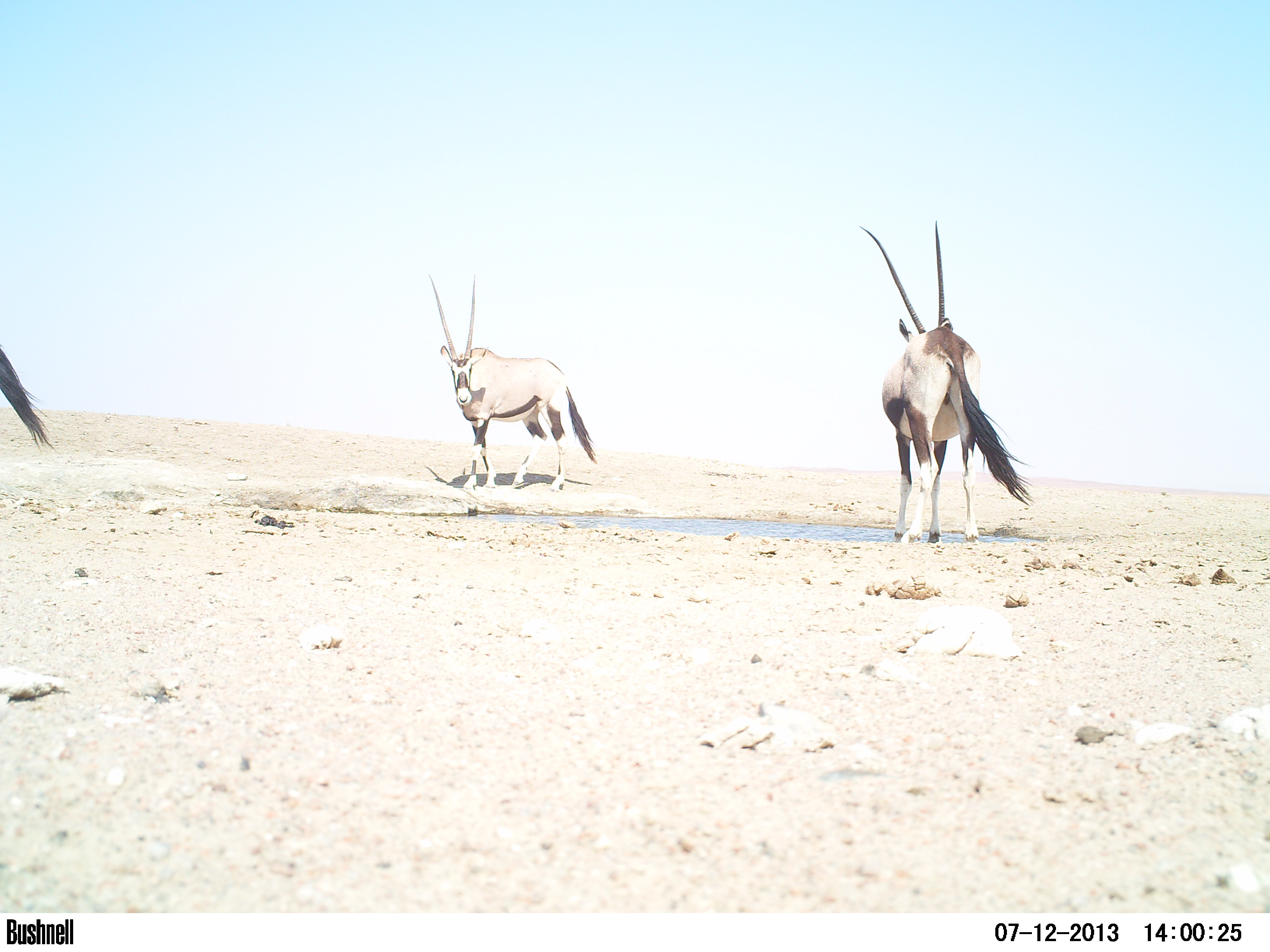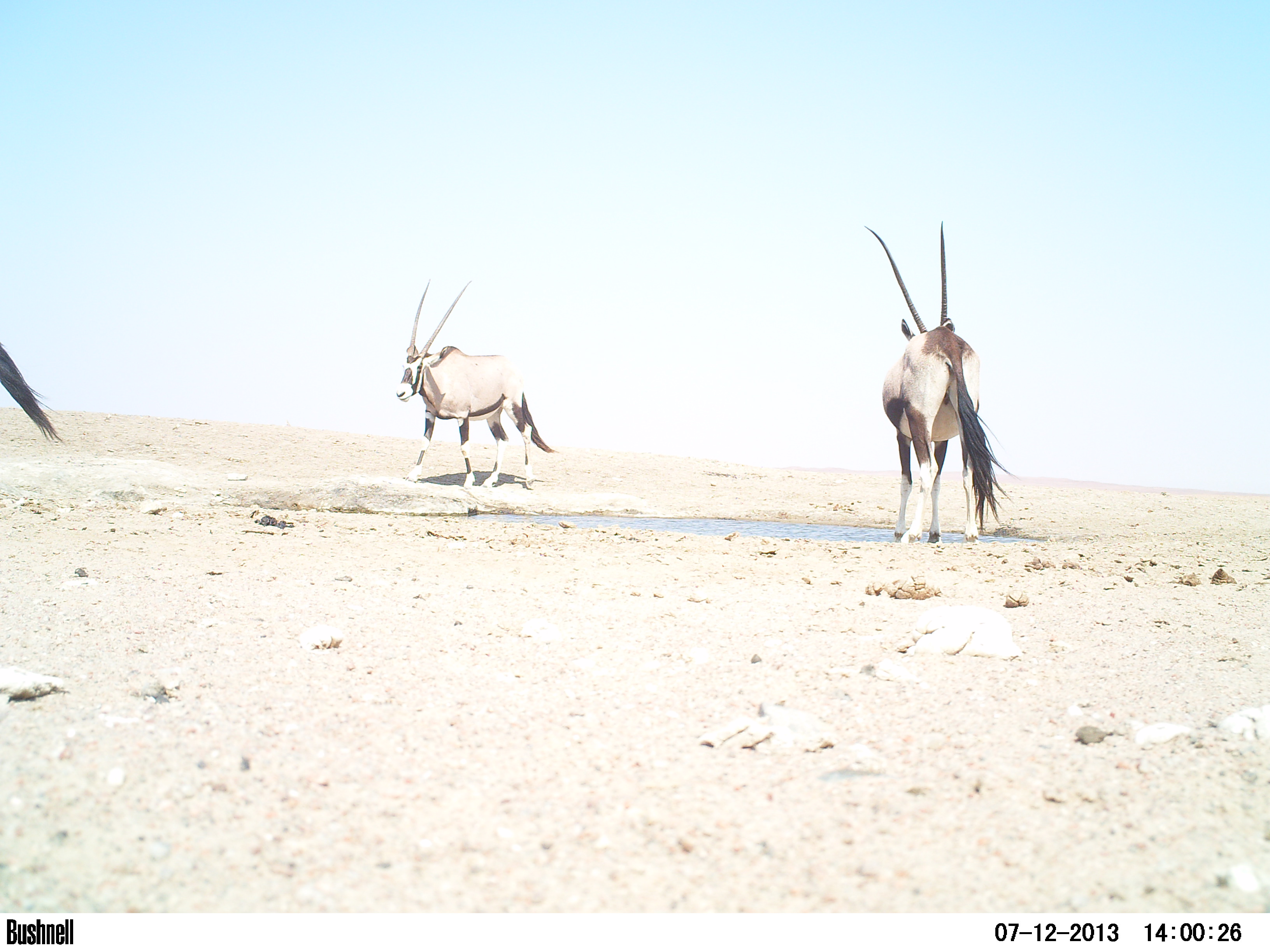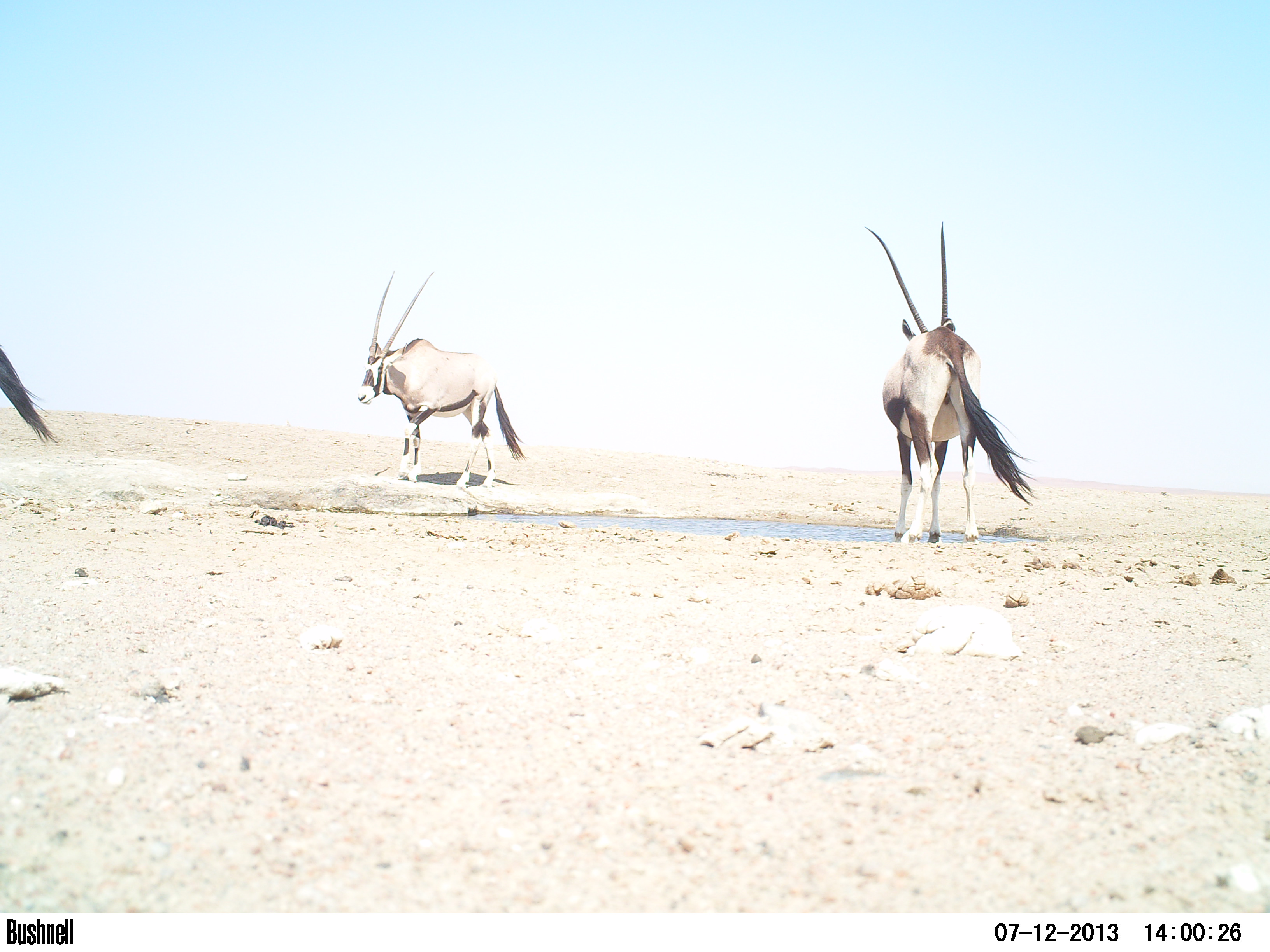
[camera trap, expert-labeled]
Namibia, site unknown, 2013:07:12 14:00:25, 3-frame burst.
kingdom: Animalia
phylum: Chordata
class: Mammalia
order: Artiodactyla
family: Bovidae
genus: Oryx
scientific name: Oryx gazella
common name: gemsbok